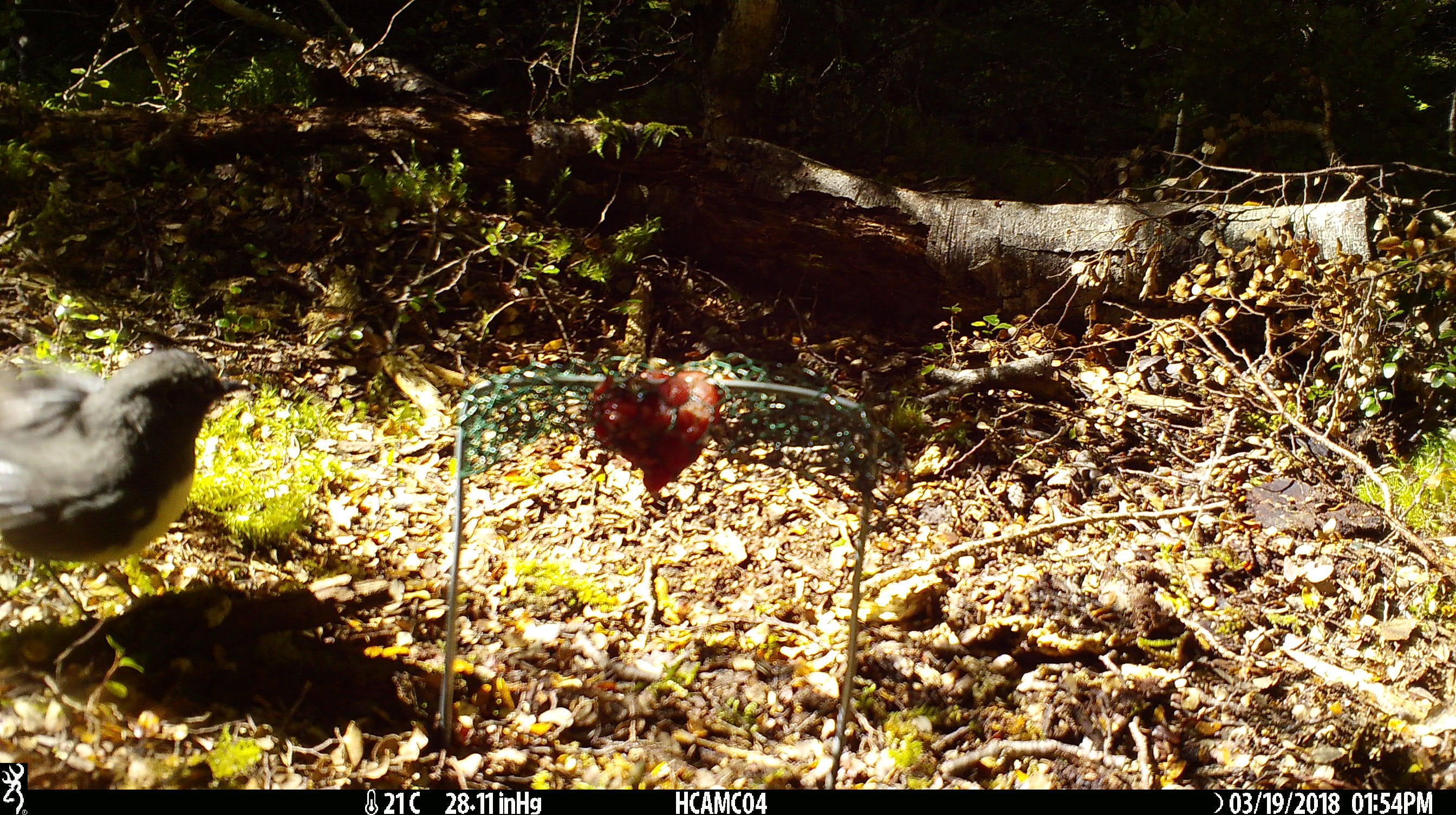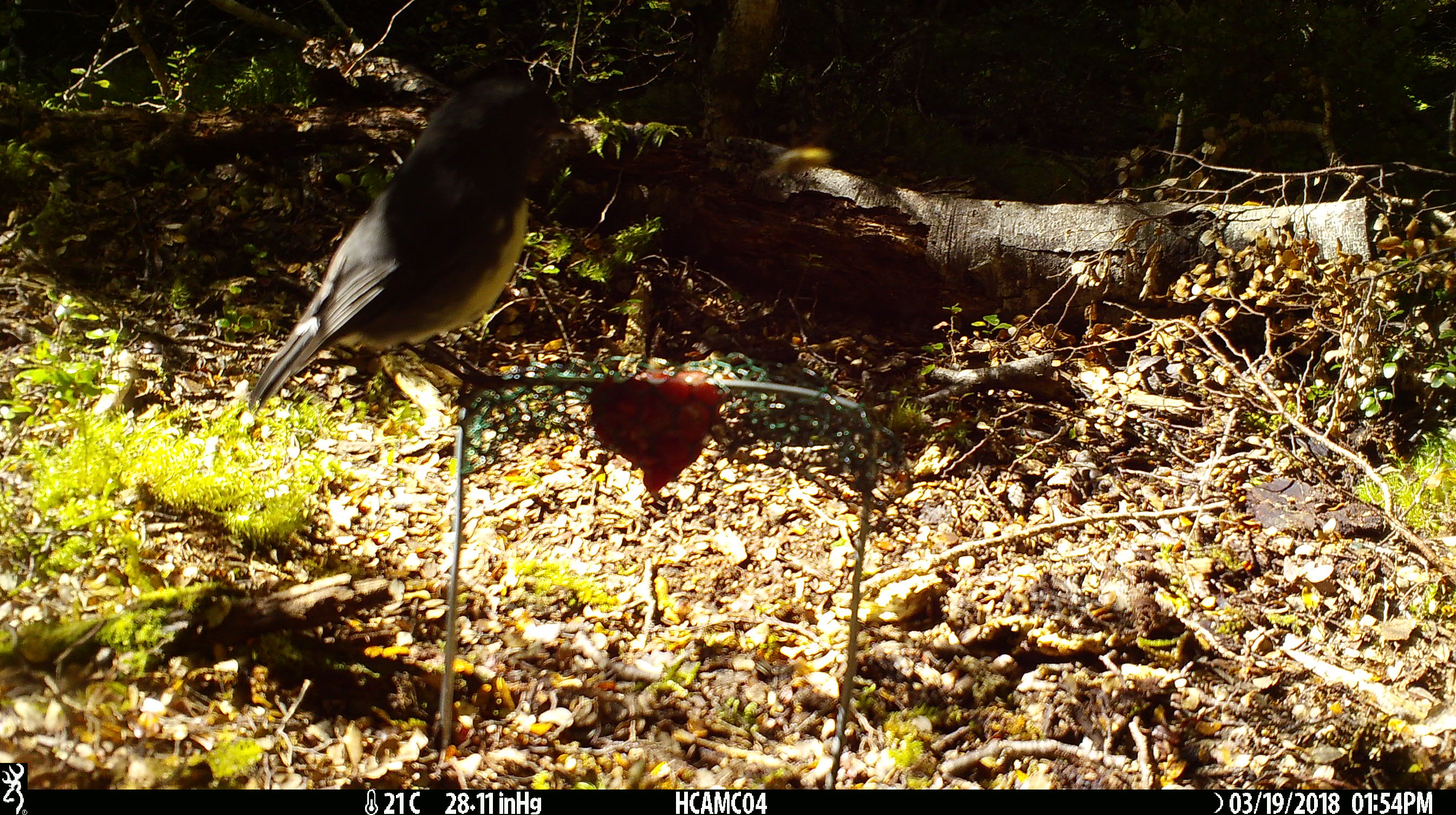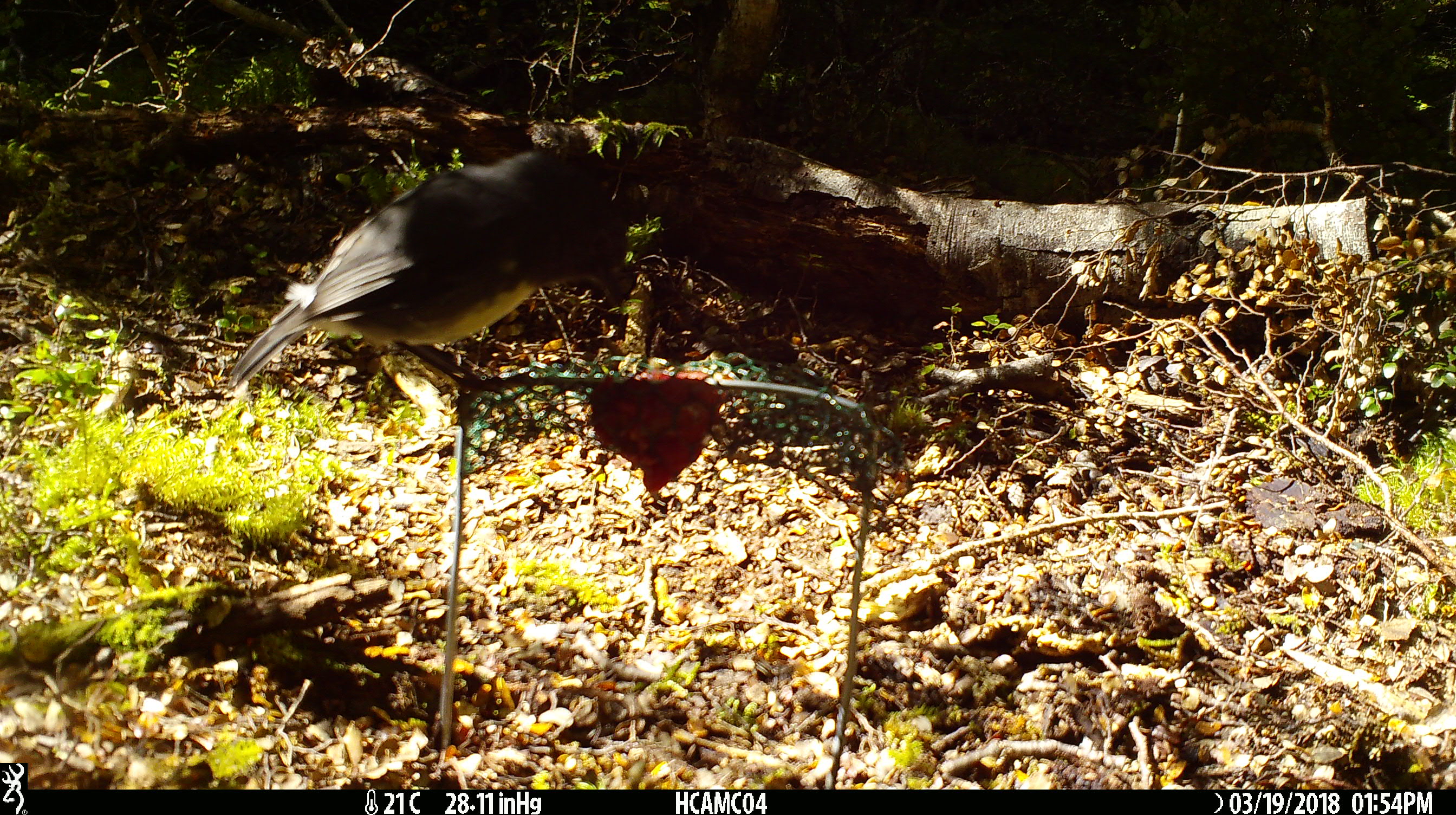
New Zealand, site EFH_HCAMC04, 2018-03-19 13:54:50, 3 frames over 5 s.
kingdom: Animalia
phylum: Chordata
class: Aves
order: Passeriformes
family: Petroicidae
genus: Petroica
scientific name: Petroica australis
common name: new zealand robin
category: robin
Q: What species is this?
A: Robin (new zealand robin) (Petroica australis).